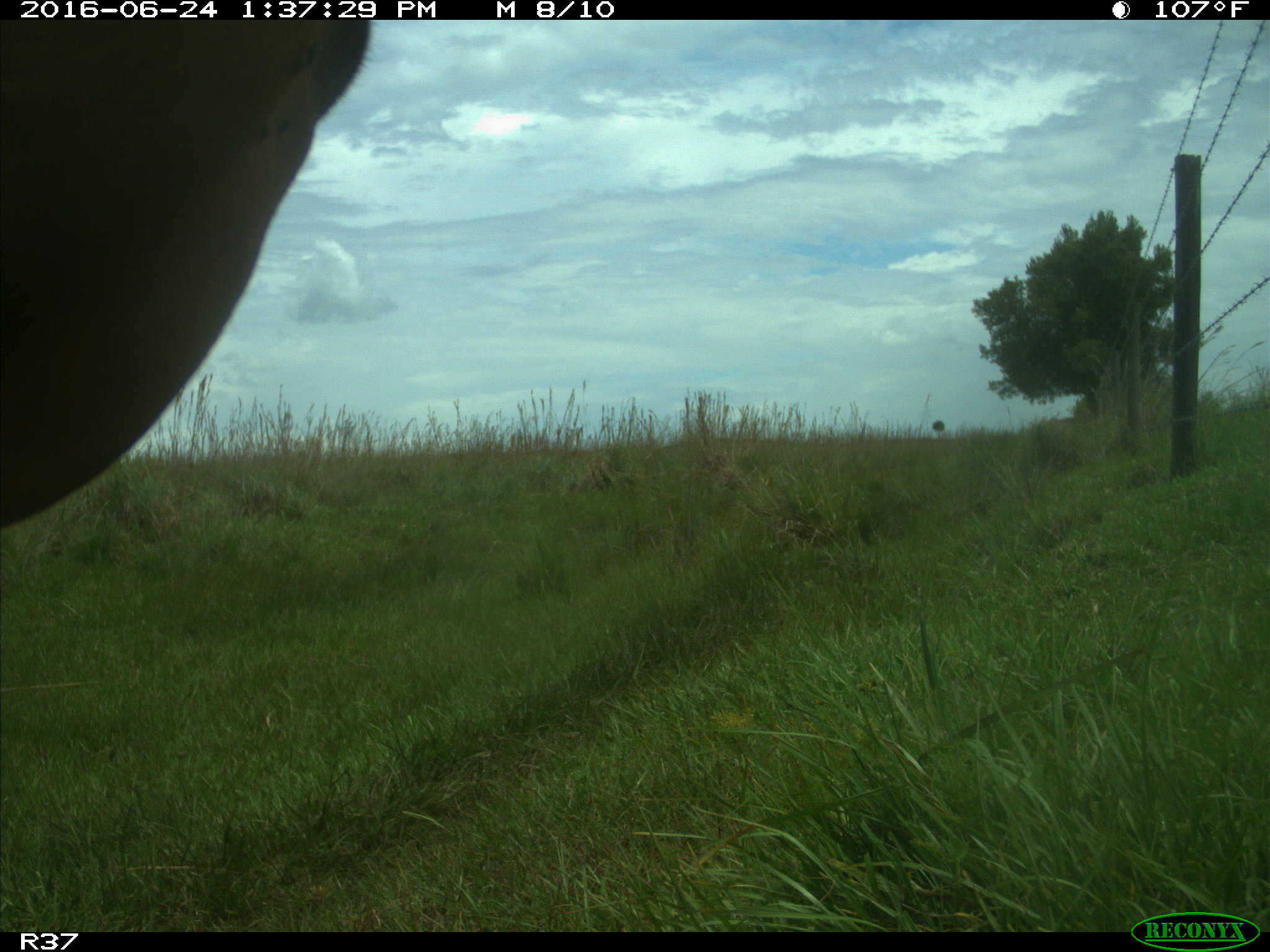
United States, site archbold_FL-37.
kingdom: Animalia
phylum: Chordata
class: Mammalia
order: Artiodactyla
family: Bovidae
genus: Bos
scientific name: Bos taurus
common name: domestic cow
Bos taurus (domestic cow).